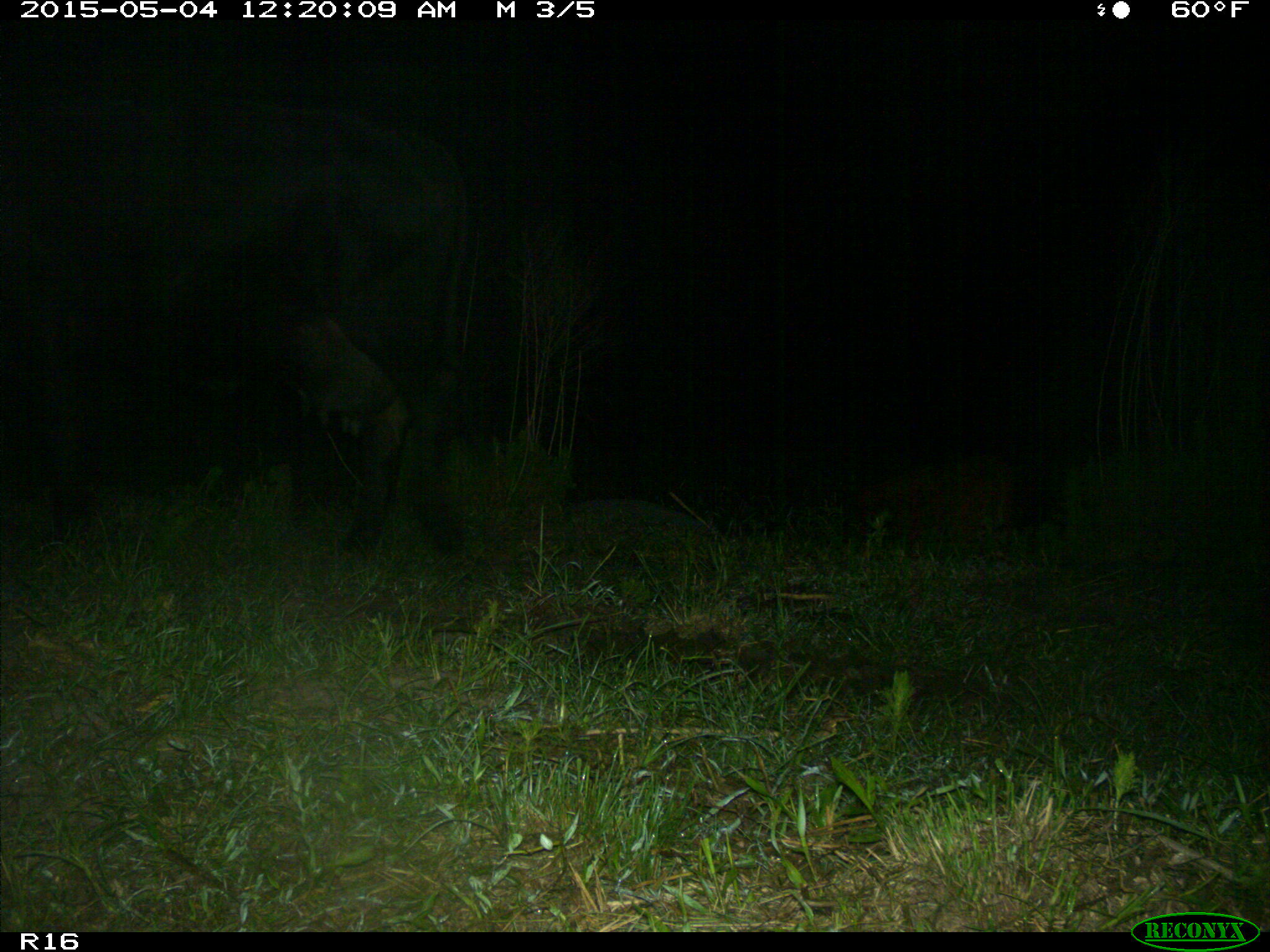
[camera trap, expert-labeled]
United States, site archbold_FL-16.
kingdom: Animalia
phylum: Chordata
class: Mammalia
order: Artiodactyla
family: Bovidae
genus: Bos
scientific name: Bos taurus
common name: domestic cow